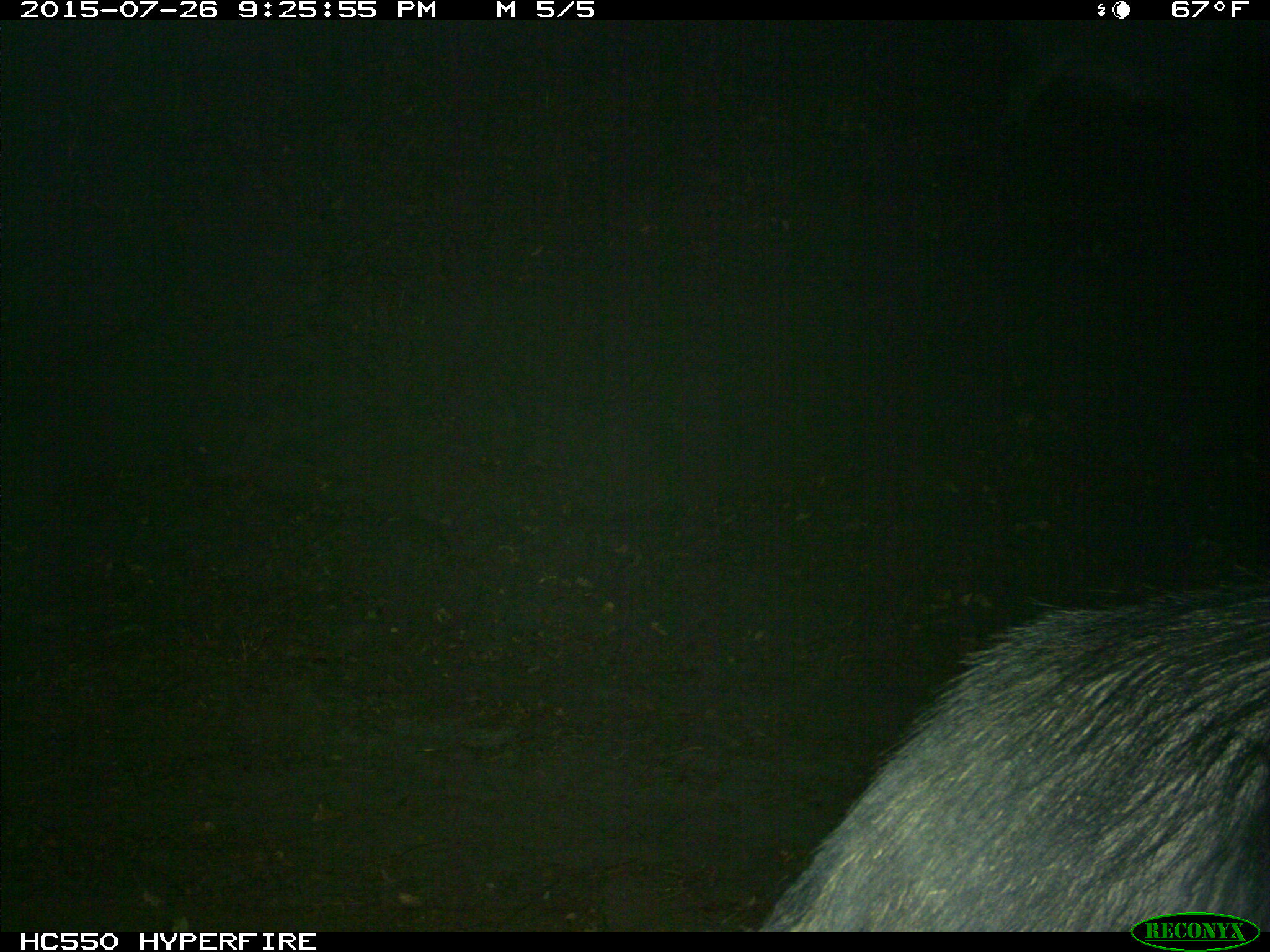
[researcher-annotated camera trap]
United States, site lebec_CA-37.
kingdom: Animalia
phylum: Chordata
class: Mammalia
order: Artiodactyla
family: Suidae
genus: Sus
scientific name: Sus scrofa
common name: wild boar